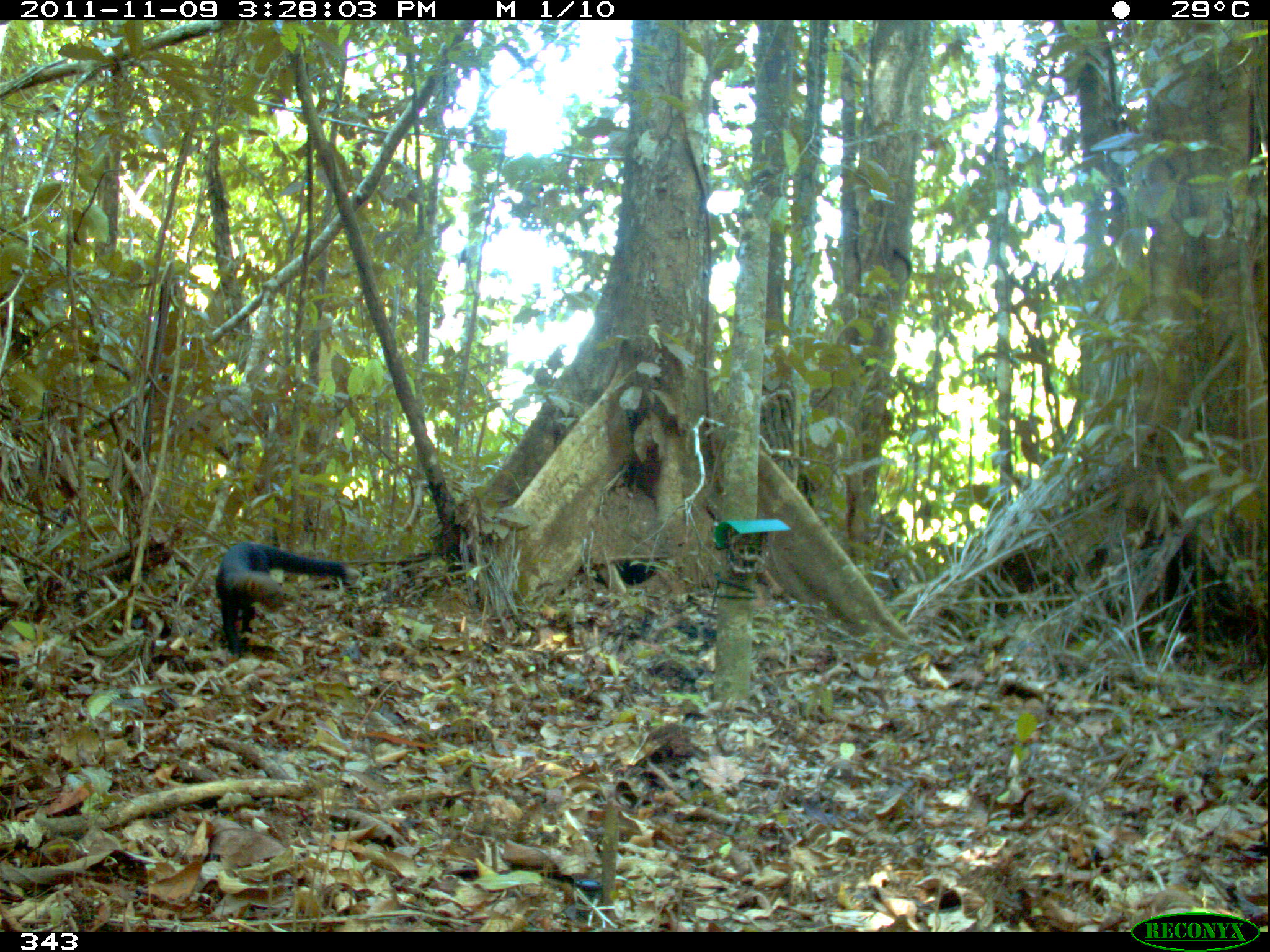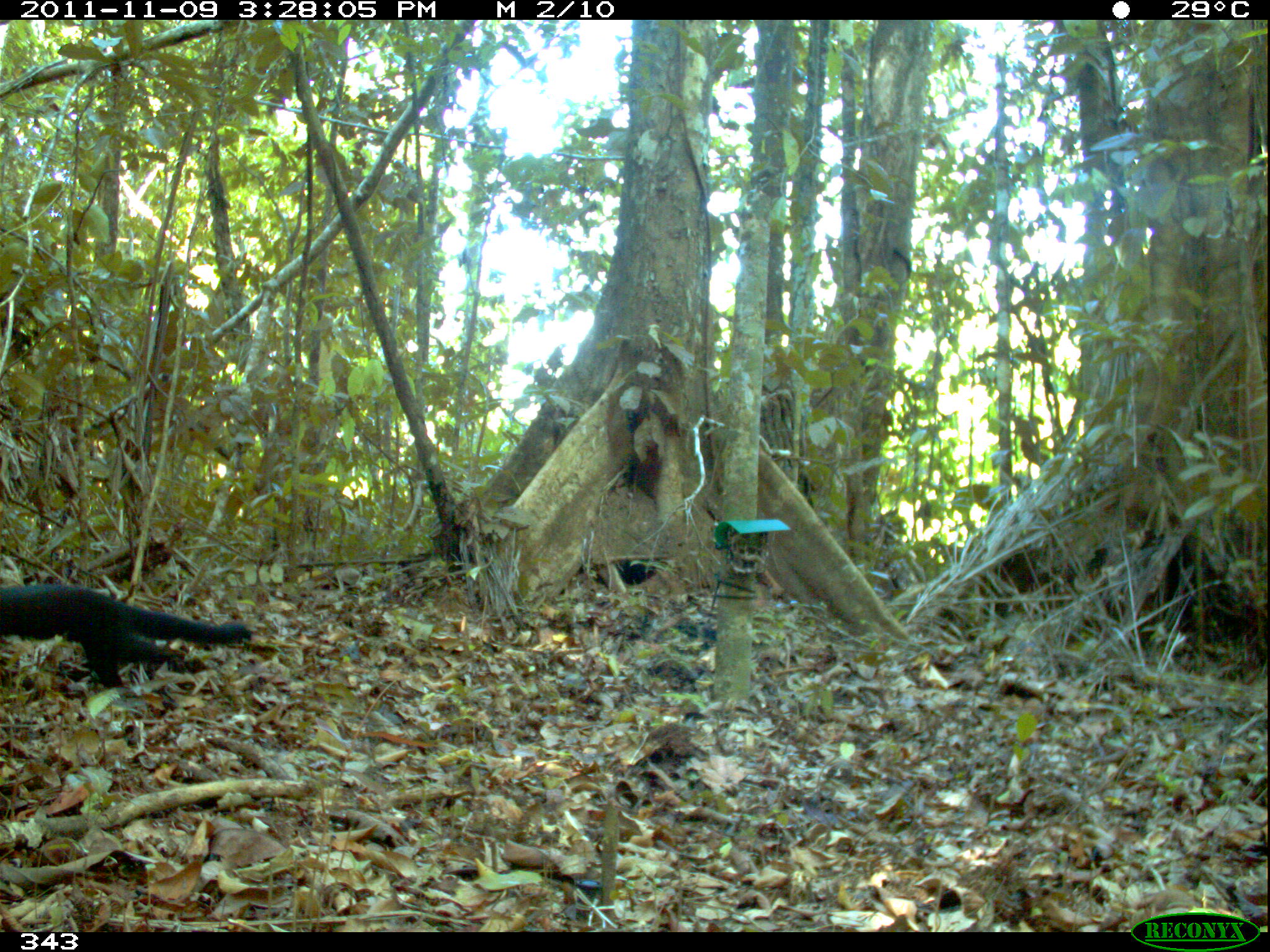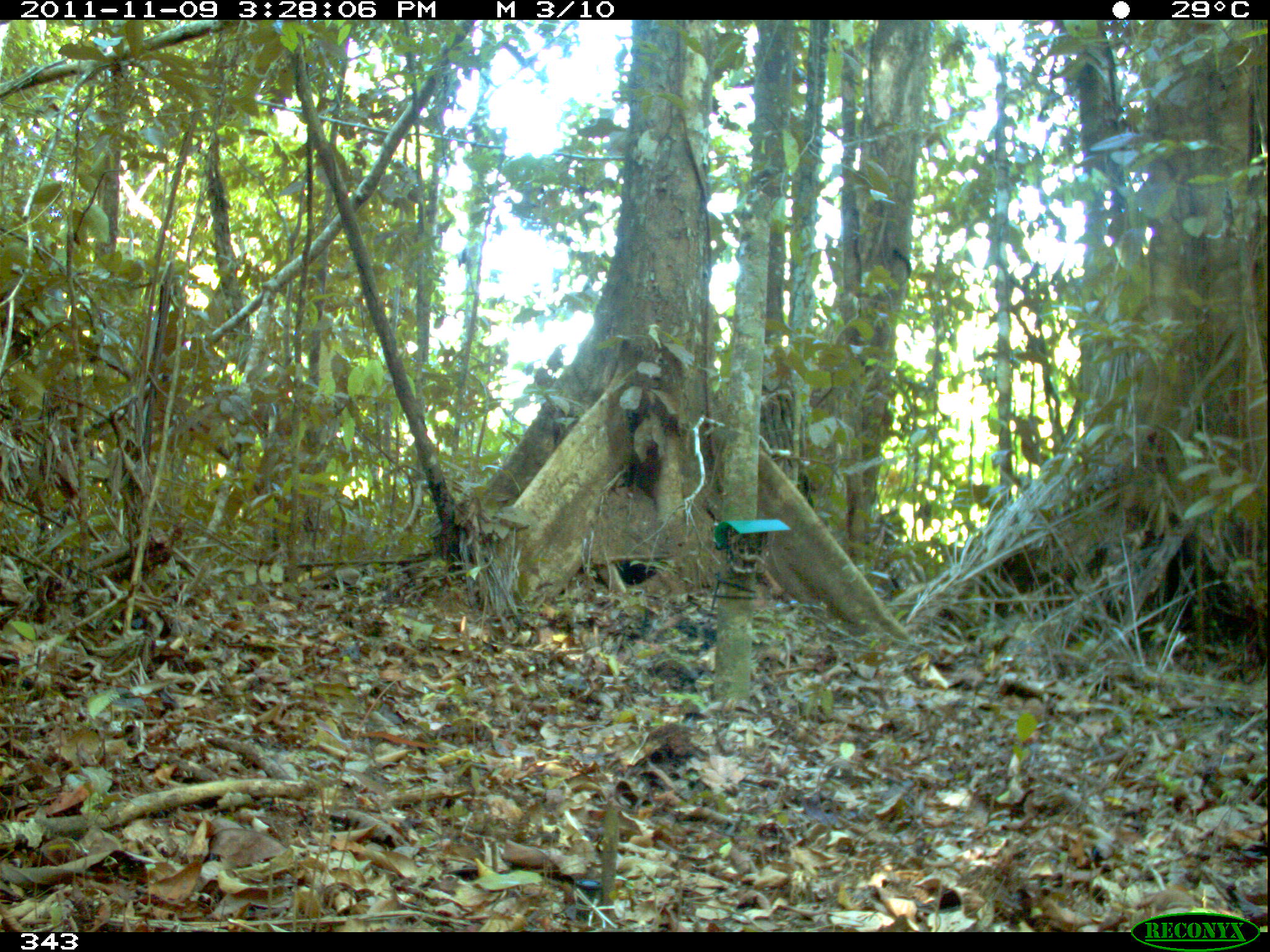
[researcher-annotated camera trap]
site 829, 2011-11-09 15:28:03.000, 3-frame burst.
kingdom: Animalia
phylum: Chordata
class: Mammalia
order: Carnivora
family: Mustelidae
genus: Eira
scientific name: Eira barbara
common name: tayra